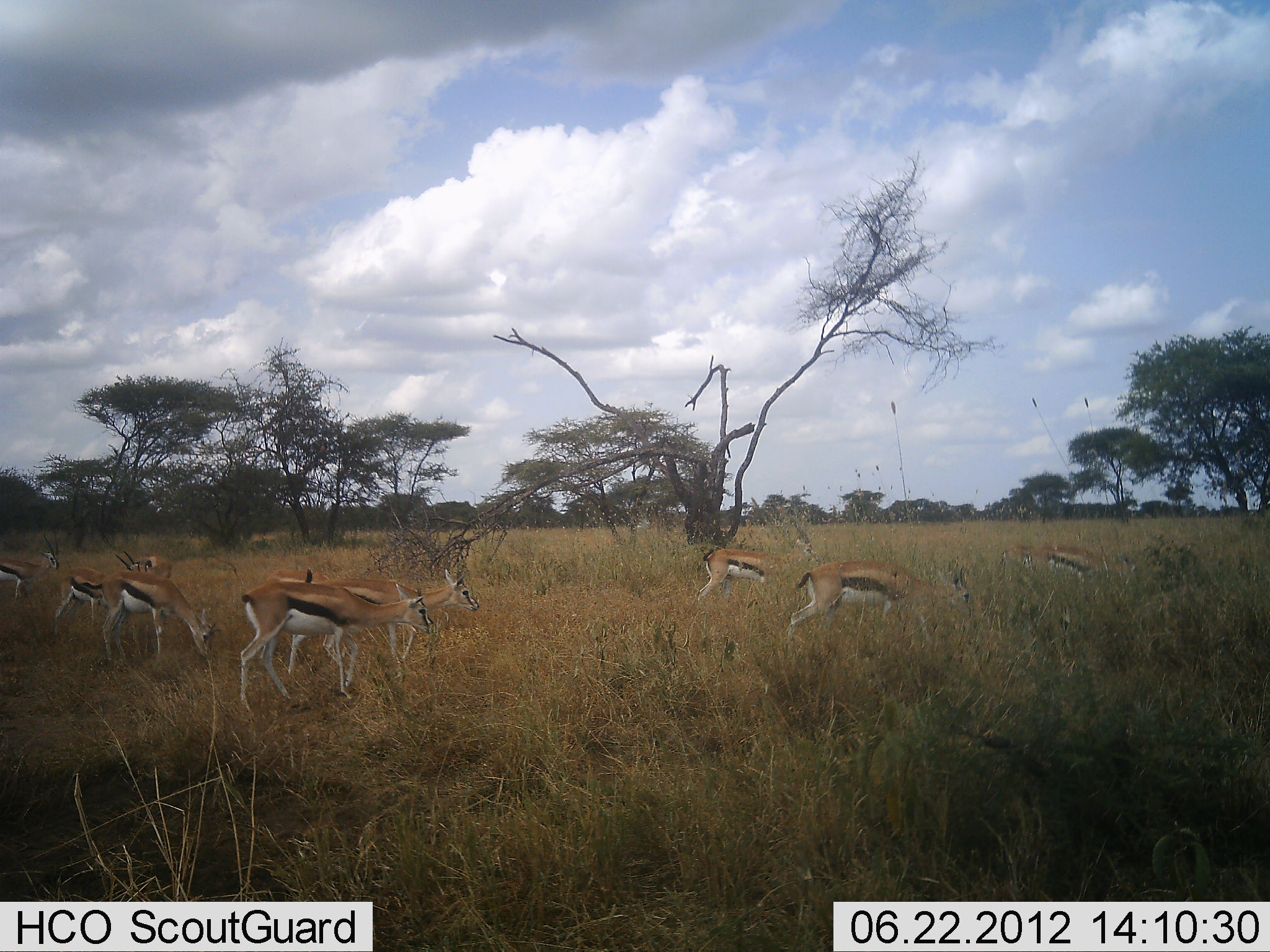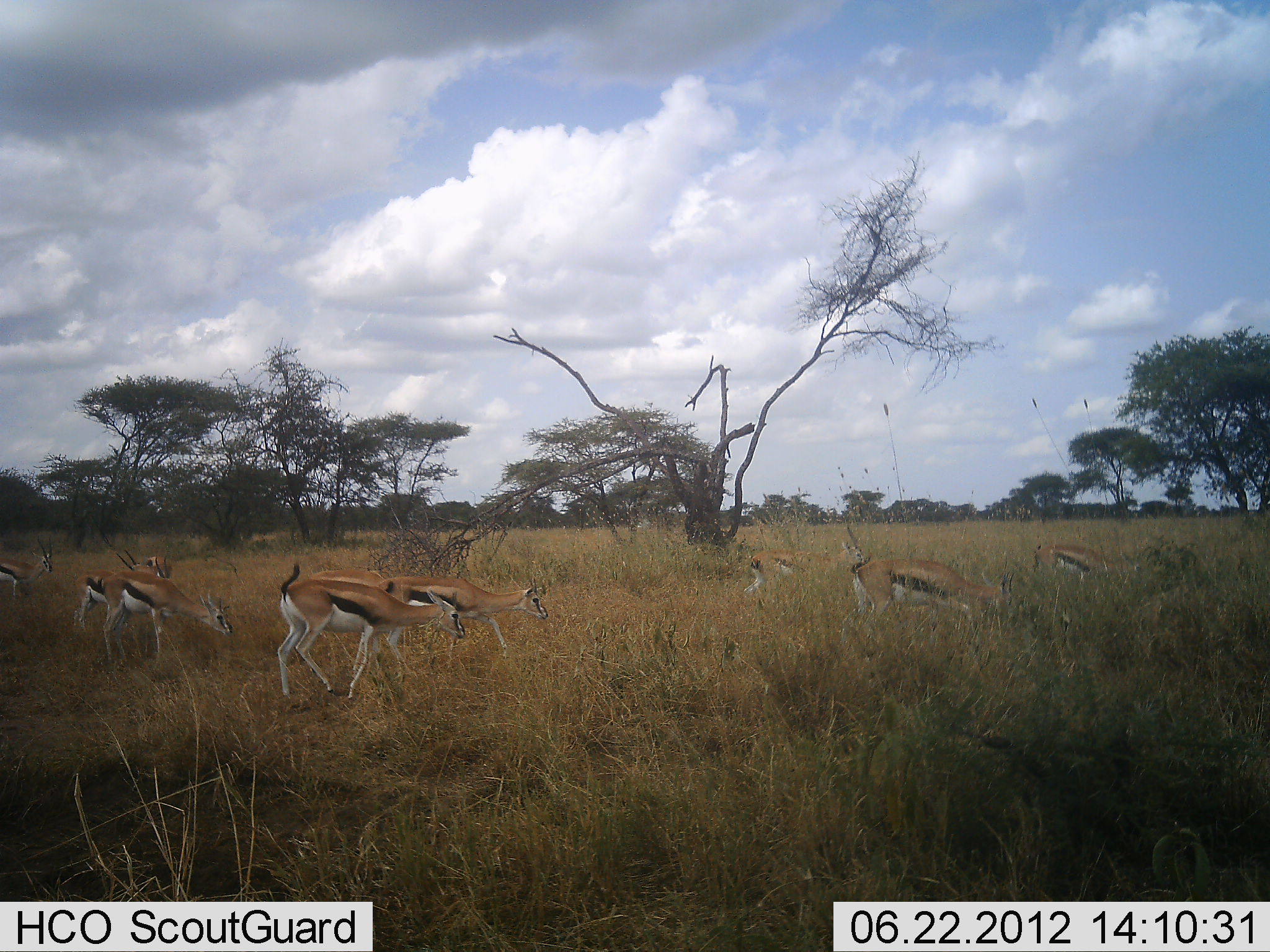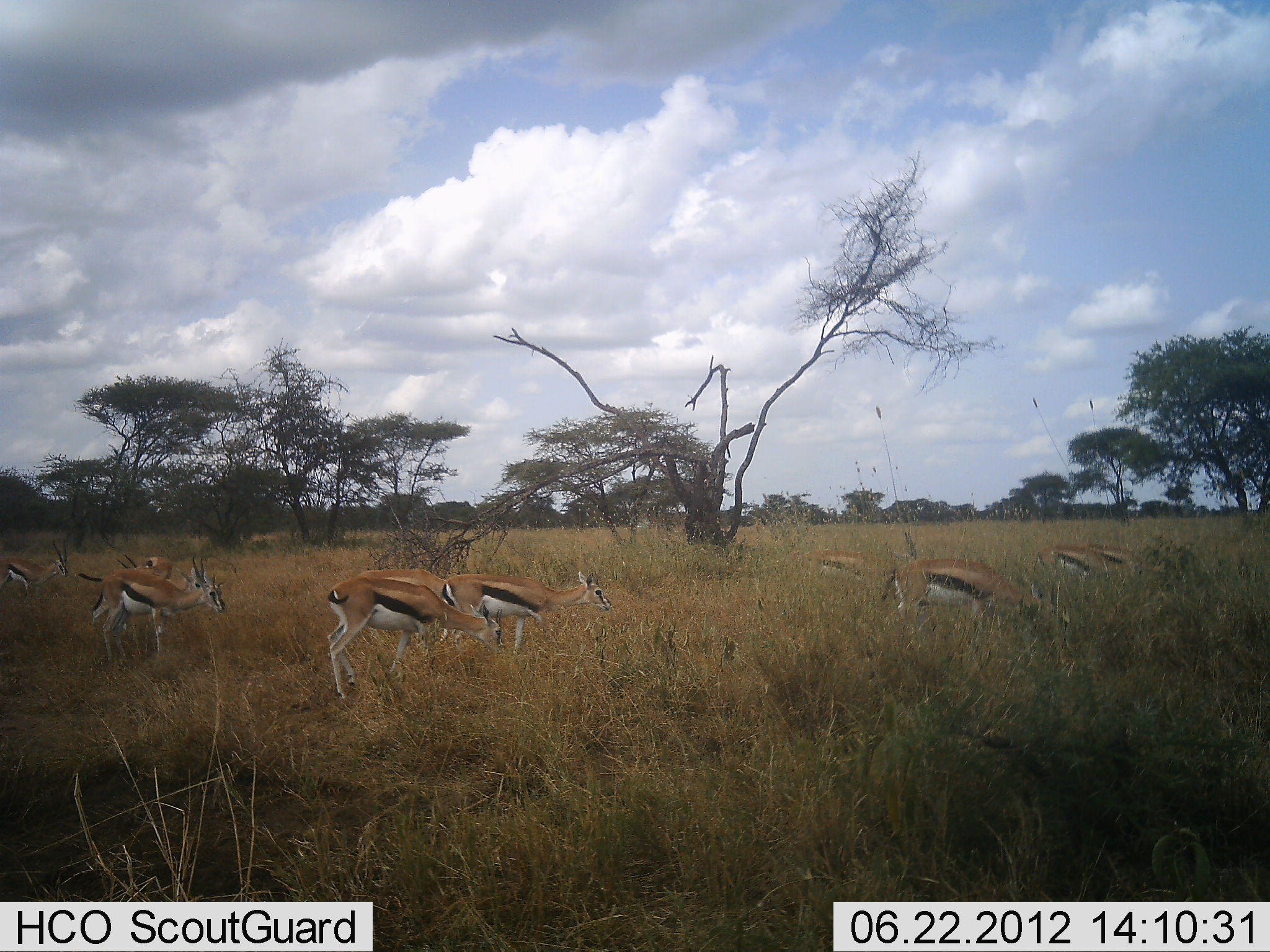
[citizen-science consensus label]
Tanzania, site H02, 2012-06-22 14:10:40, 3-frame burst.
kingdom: Animalia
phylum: Chordata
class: Mammalia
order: Artiodactyla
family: Bovidae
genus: Eudorcas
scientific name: Eudorcas thomsonii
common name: thomson's gazelle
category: gazellethomsons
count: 10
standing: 10%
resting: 0%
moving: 90%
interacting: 10%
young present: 0%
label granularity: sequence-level